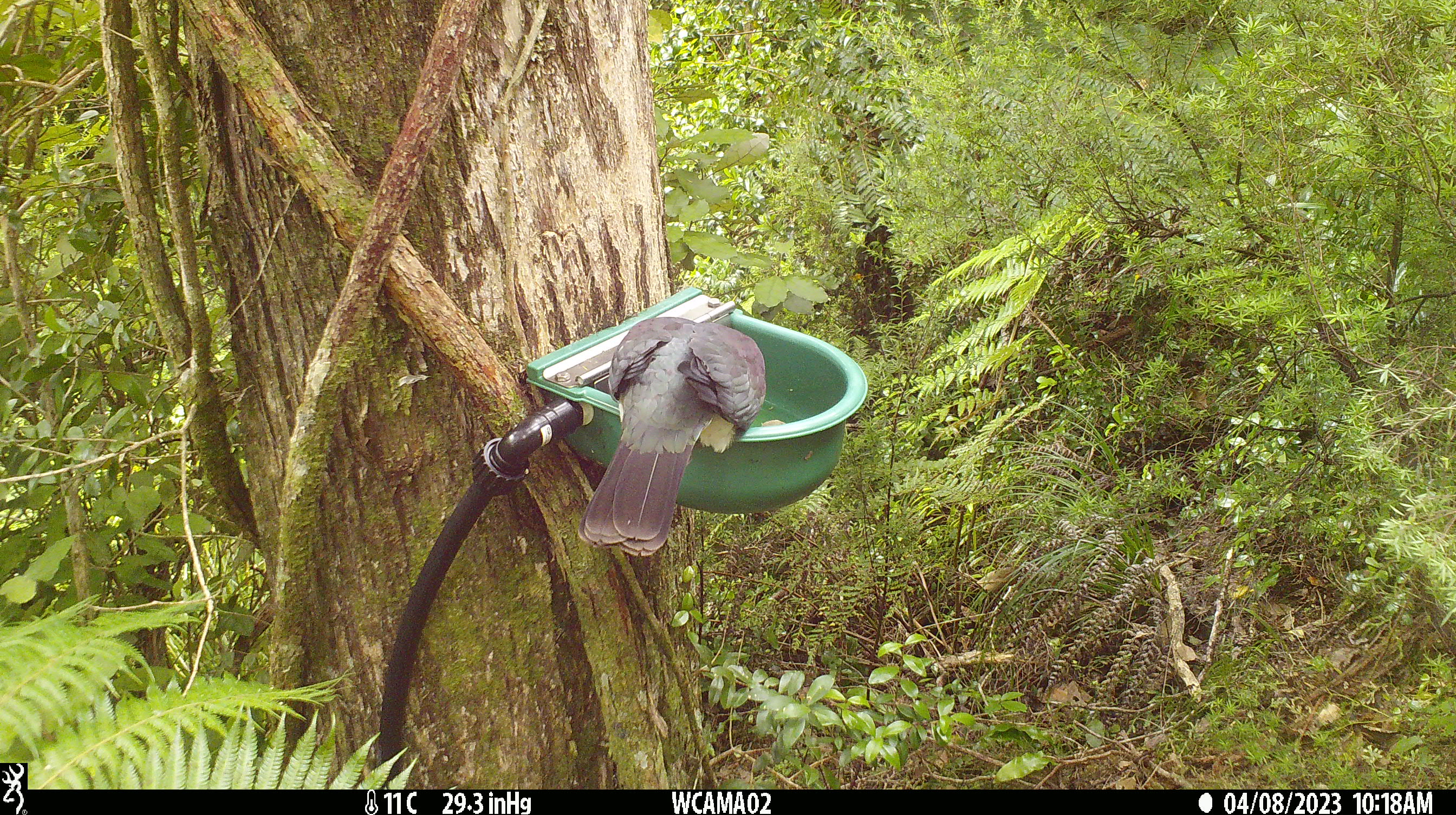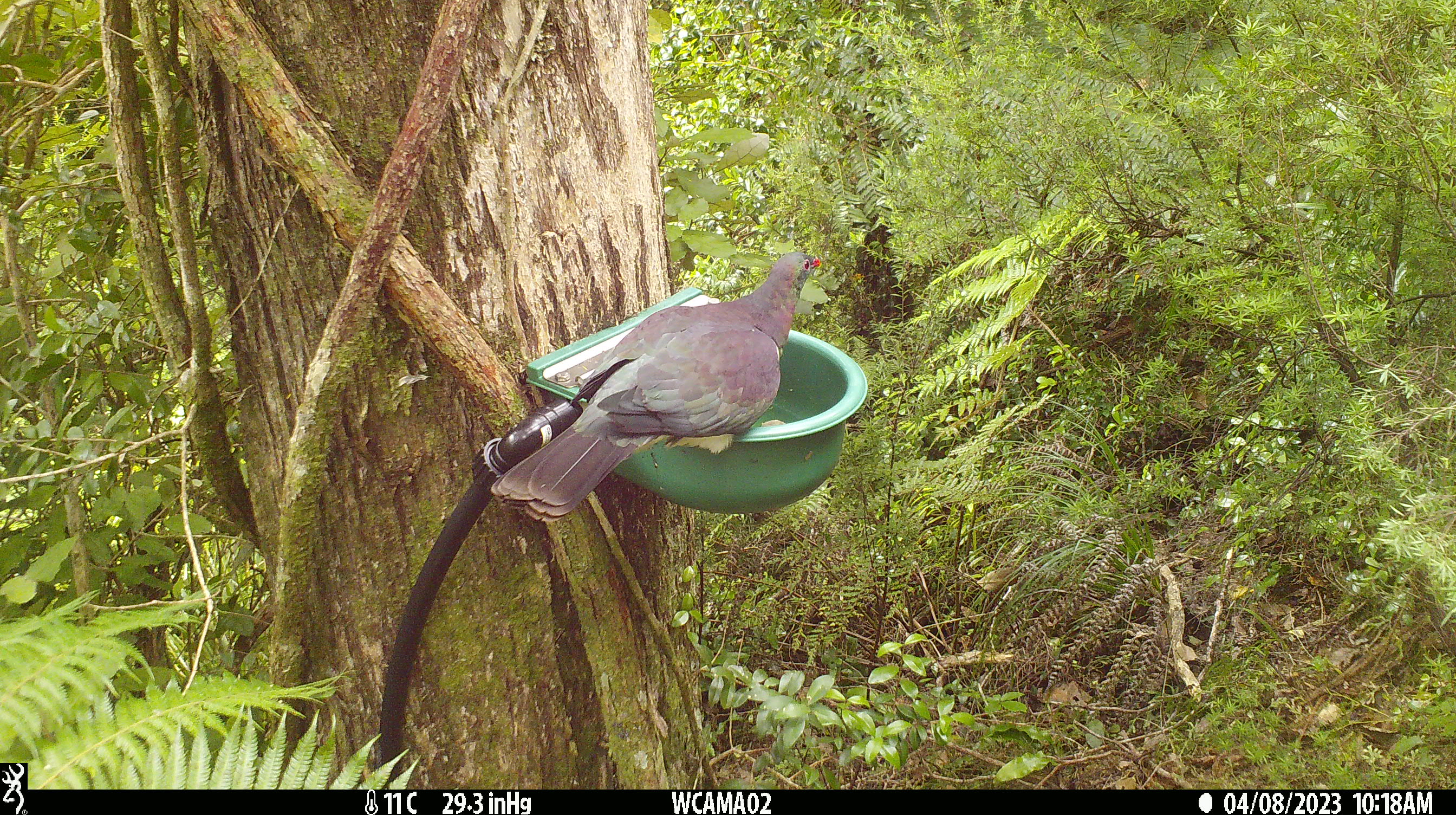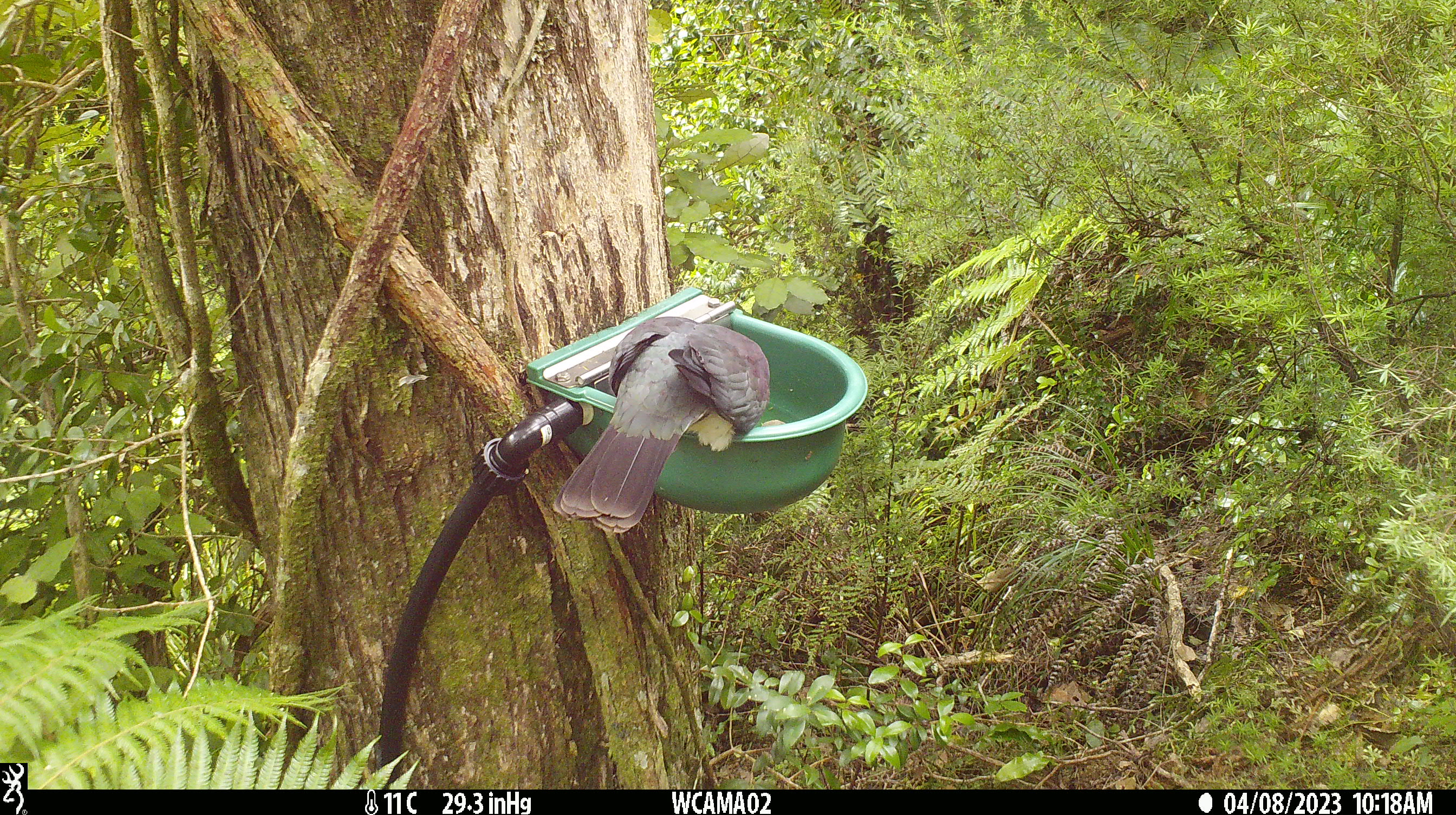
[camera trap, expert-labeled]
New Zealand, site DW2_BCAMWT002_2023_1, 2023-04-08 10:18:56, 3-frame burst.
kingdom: Animalia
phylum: Chordata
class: Aves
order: Columbiformes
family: Columbidae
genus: Hemiphaga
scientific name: Hemiphaga novaeseelandiae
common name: new zealand pigeon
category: kereru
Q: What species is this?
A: Kereru (new zealand pigeon) (Hemiphaga novaeseelandiae).